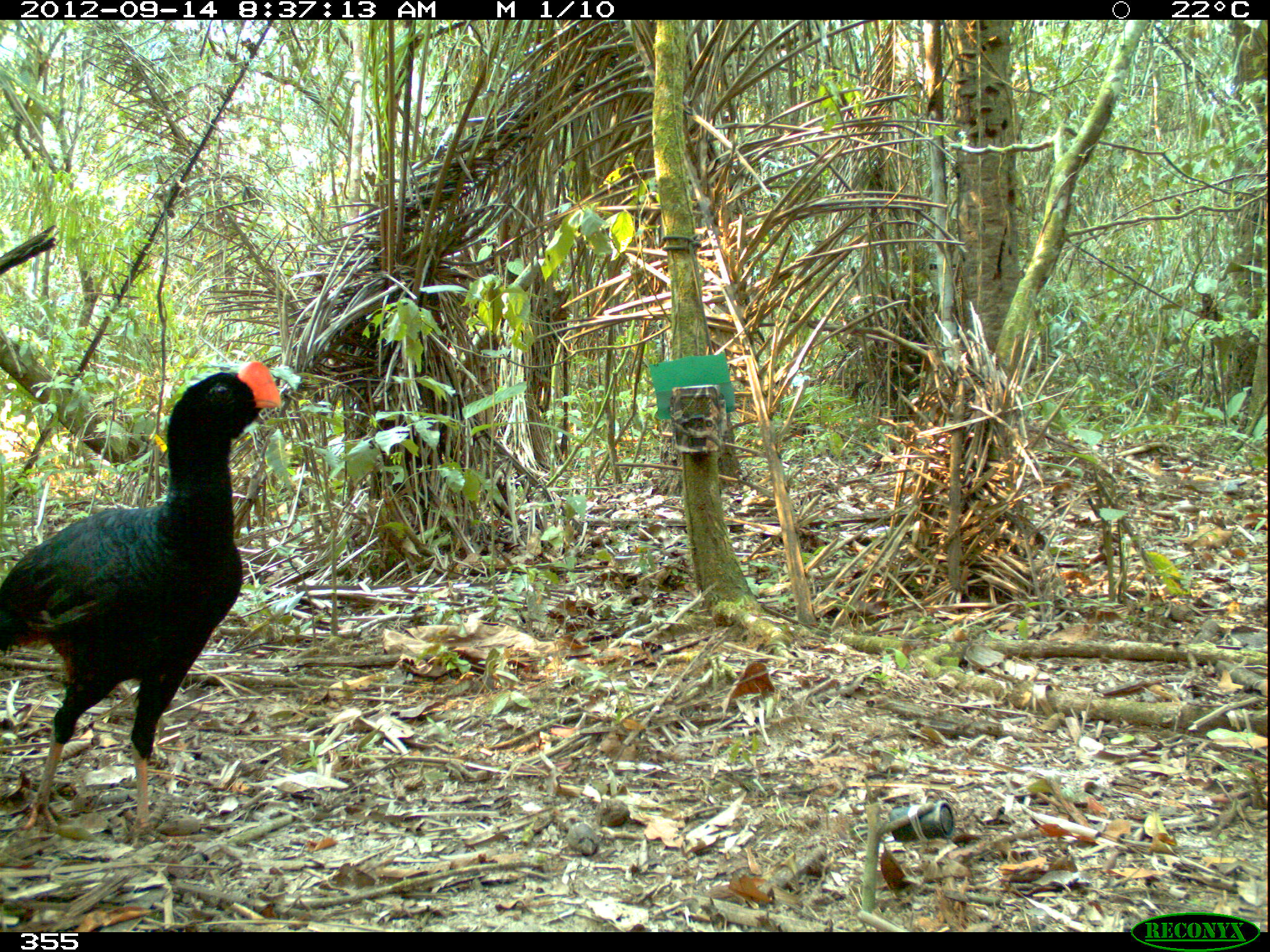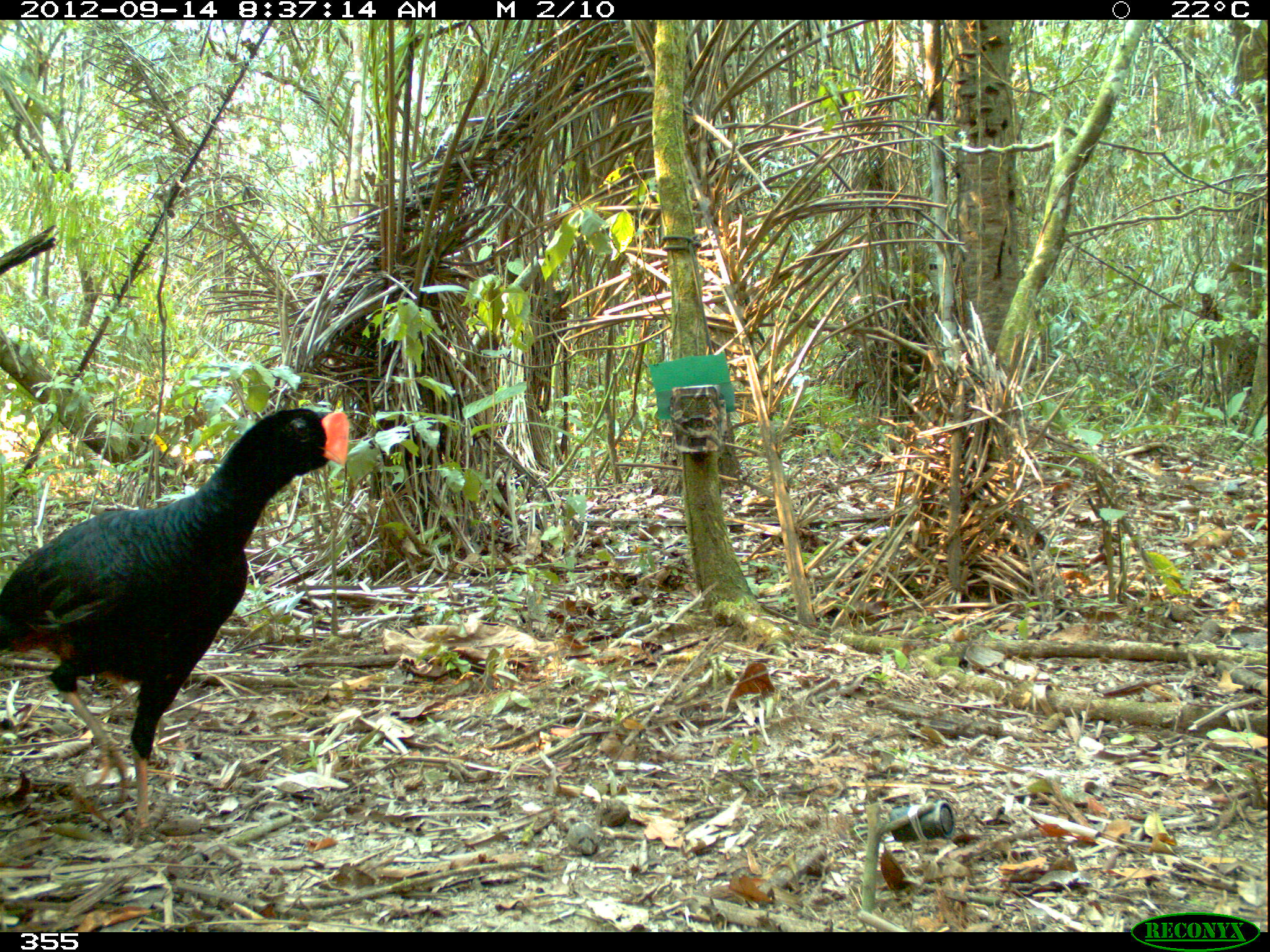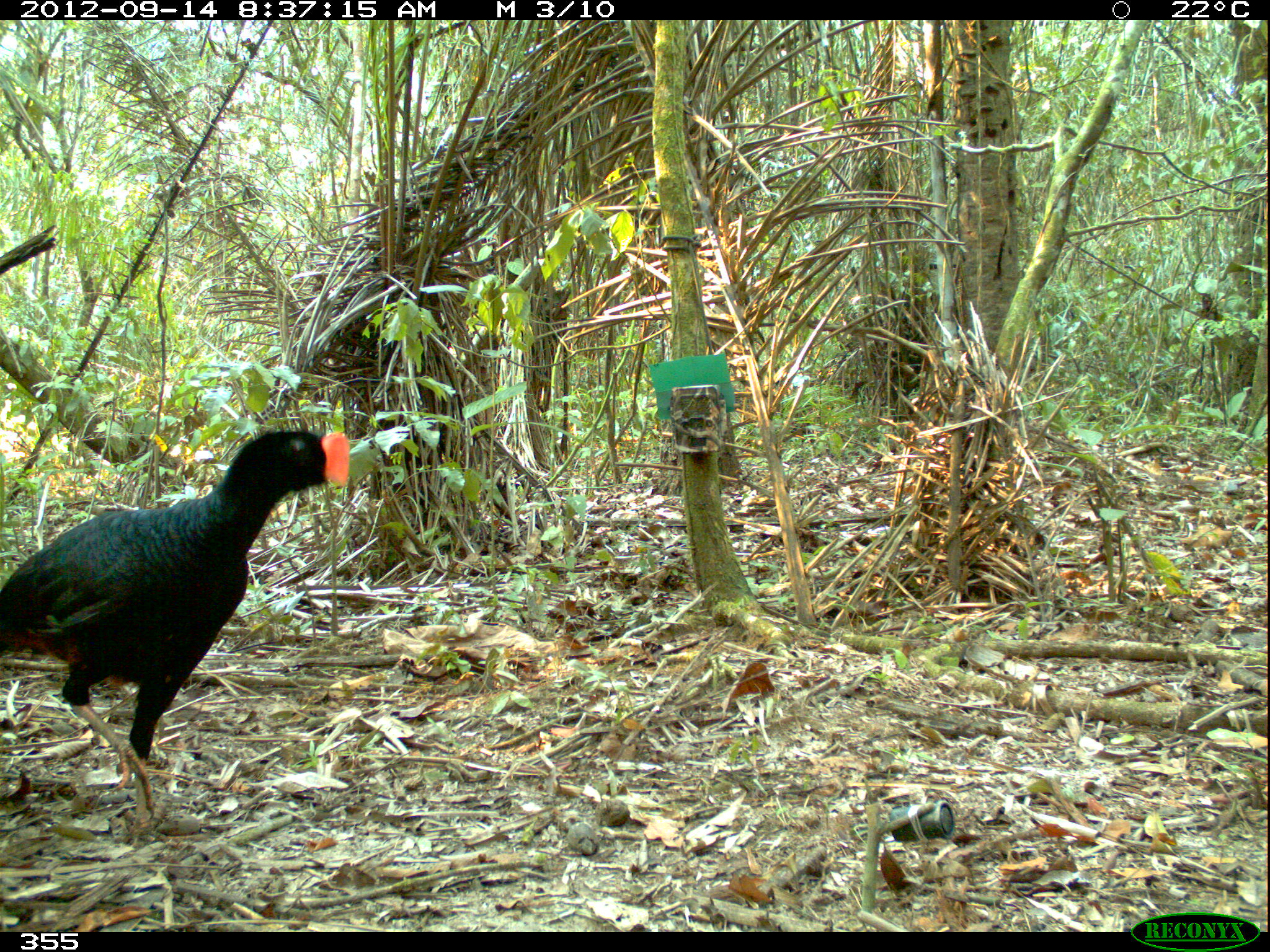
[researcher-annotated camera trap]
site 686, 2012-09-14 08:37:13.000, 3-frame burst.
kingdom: Animalia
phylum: Chordata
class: Aves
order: Galliformes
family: Cracidae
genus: Mitu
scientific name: Mitu tuberosum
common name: razor-billed curassow